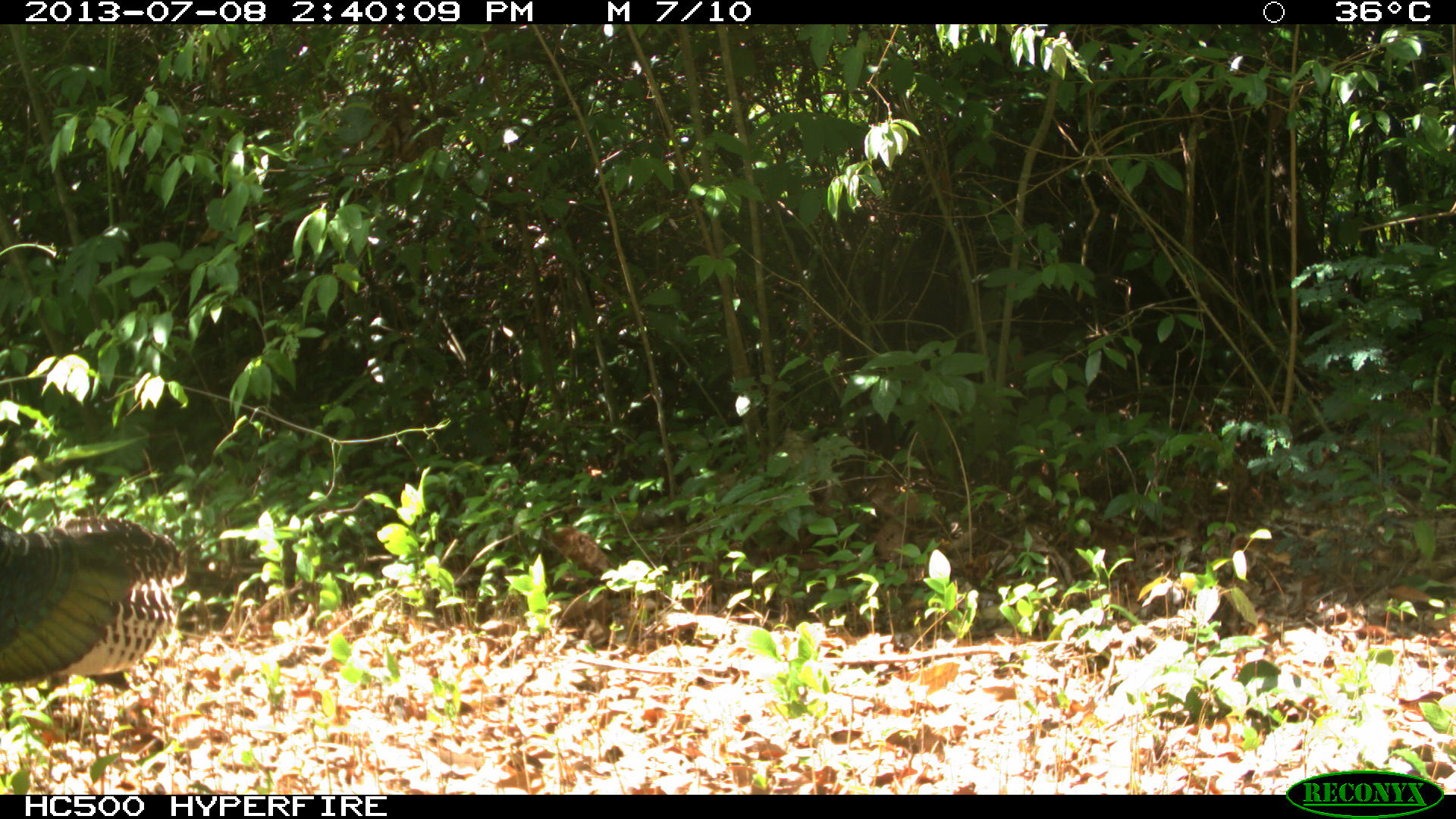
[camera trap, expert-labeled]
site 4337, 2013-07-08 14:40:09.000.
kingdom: Animalia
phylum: Chordata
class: Aves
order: Galliformes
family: Phasianidae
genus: Meleagris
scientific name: Meleagris ocellata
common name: ocellated turkey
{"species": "Meleagris ocellata (ocellated turkey)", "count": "1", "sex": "female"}